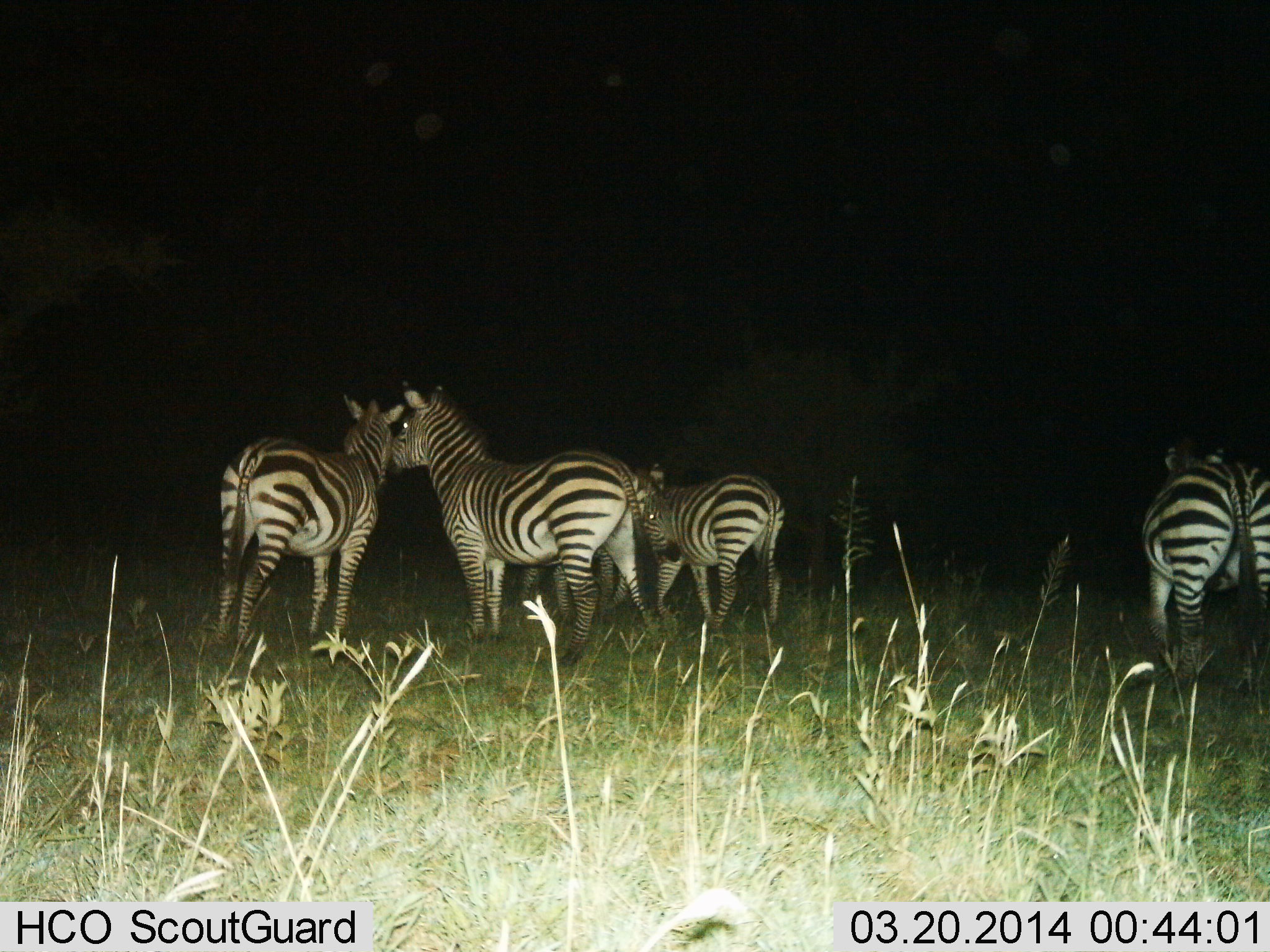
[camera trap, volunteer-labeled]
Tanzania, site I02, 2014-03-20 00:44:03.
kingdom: Animalia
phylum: Chordata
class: Mammalia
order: Perissodactyla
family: Equidae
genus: Equus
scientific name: Equus quagga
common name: plains zebra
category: zebra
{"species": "zebra (plains zebra) (Equus quagga)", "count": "5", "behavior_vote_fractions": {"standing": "90%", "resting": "10%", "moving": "20%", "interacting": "0%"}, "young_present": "10%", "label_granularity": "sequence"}